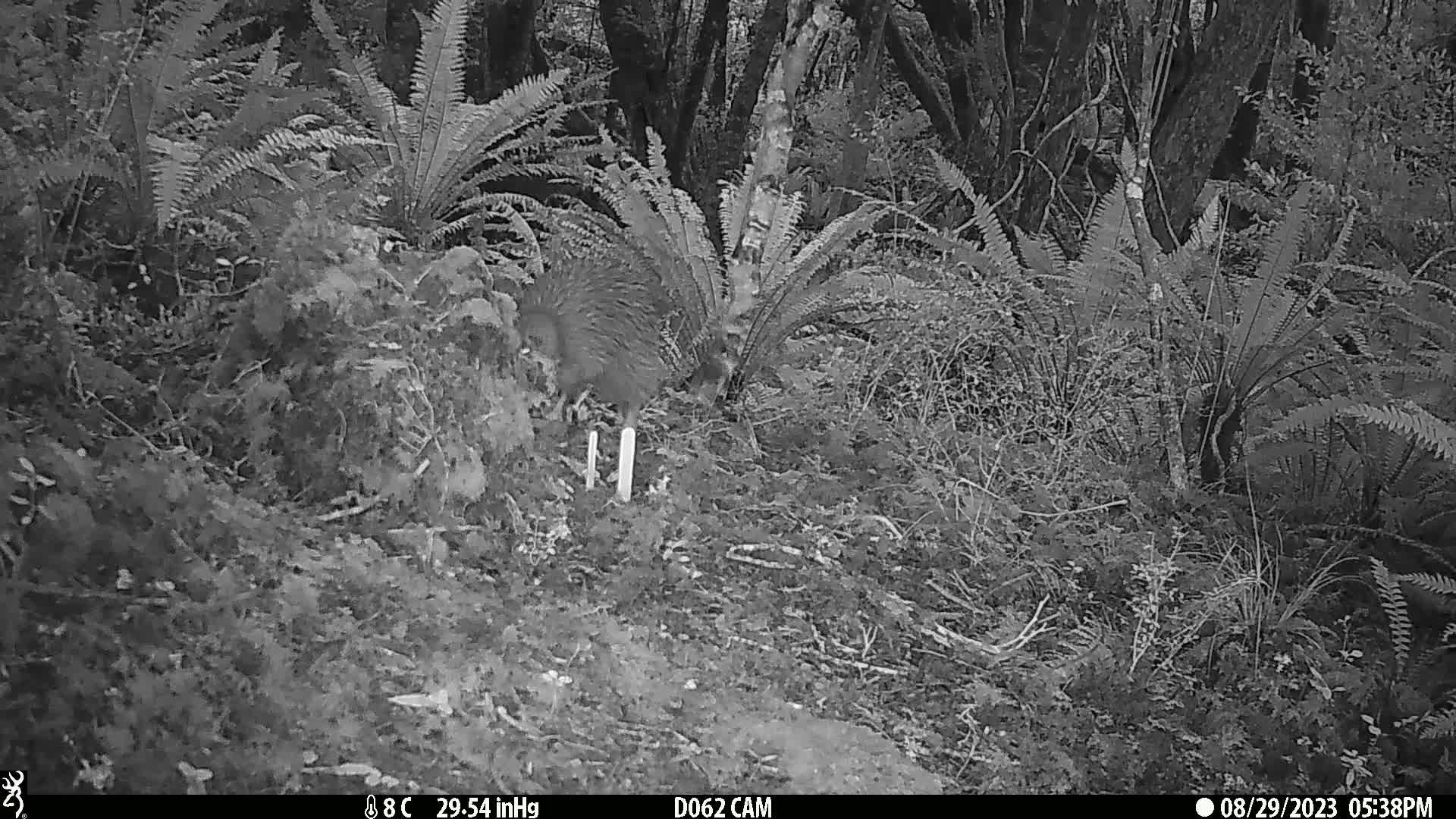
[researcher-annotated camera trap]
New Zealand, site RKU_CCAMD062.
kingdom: Animalia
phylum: Chordata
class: Aves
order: Apterygiformes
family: Apterygidae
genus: Apteryx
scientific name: Apteryx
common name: kiwi